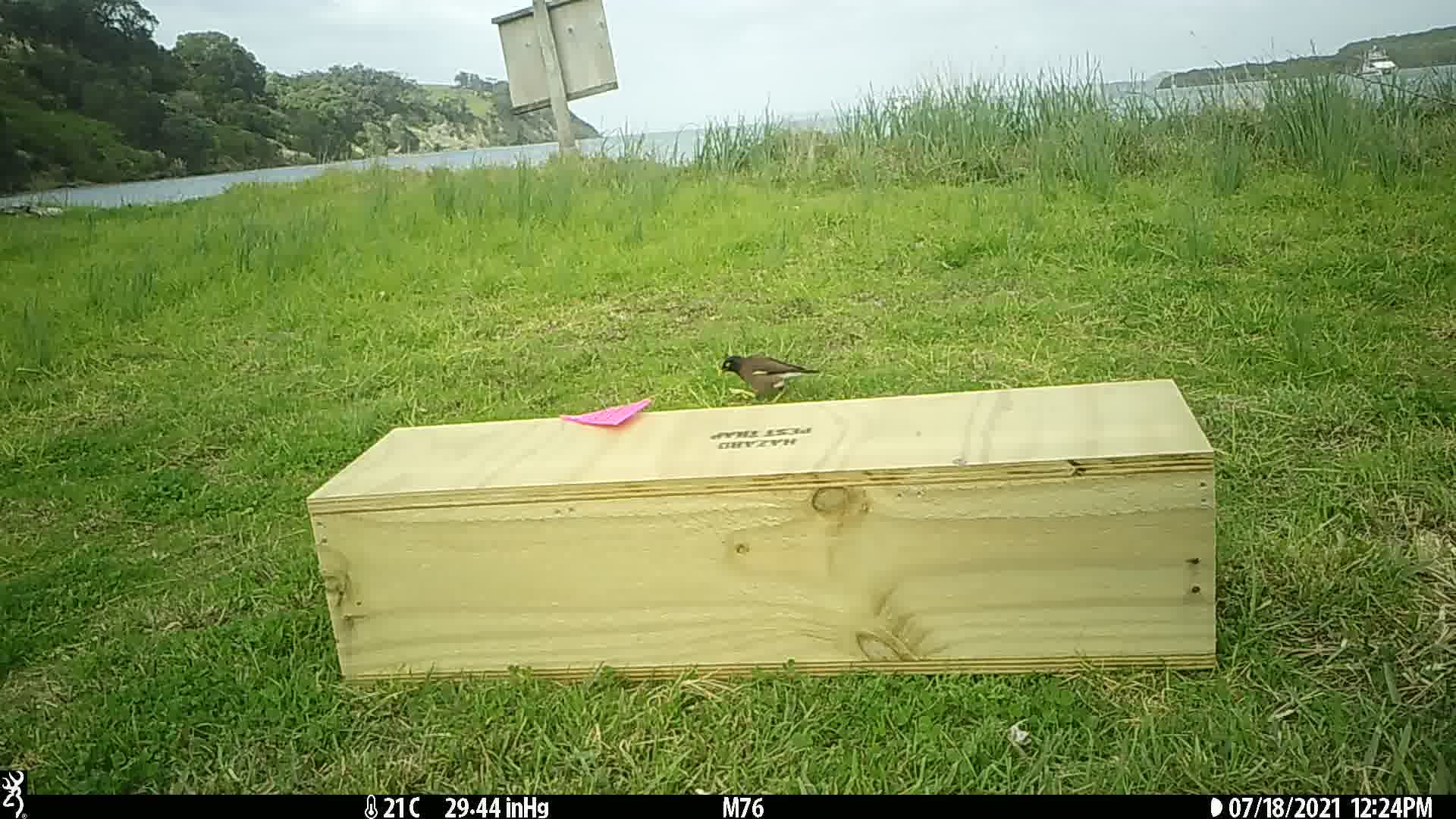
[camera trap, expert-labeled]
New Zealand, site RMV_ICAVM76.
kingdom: Animalia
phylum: Chordata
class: Aves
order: Passeriformes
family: Sturnidae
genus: Acridotheres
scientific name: Acridotheres tristis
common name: common myna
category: myna